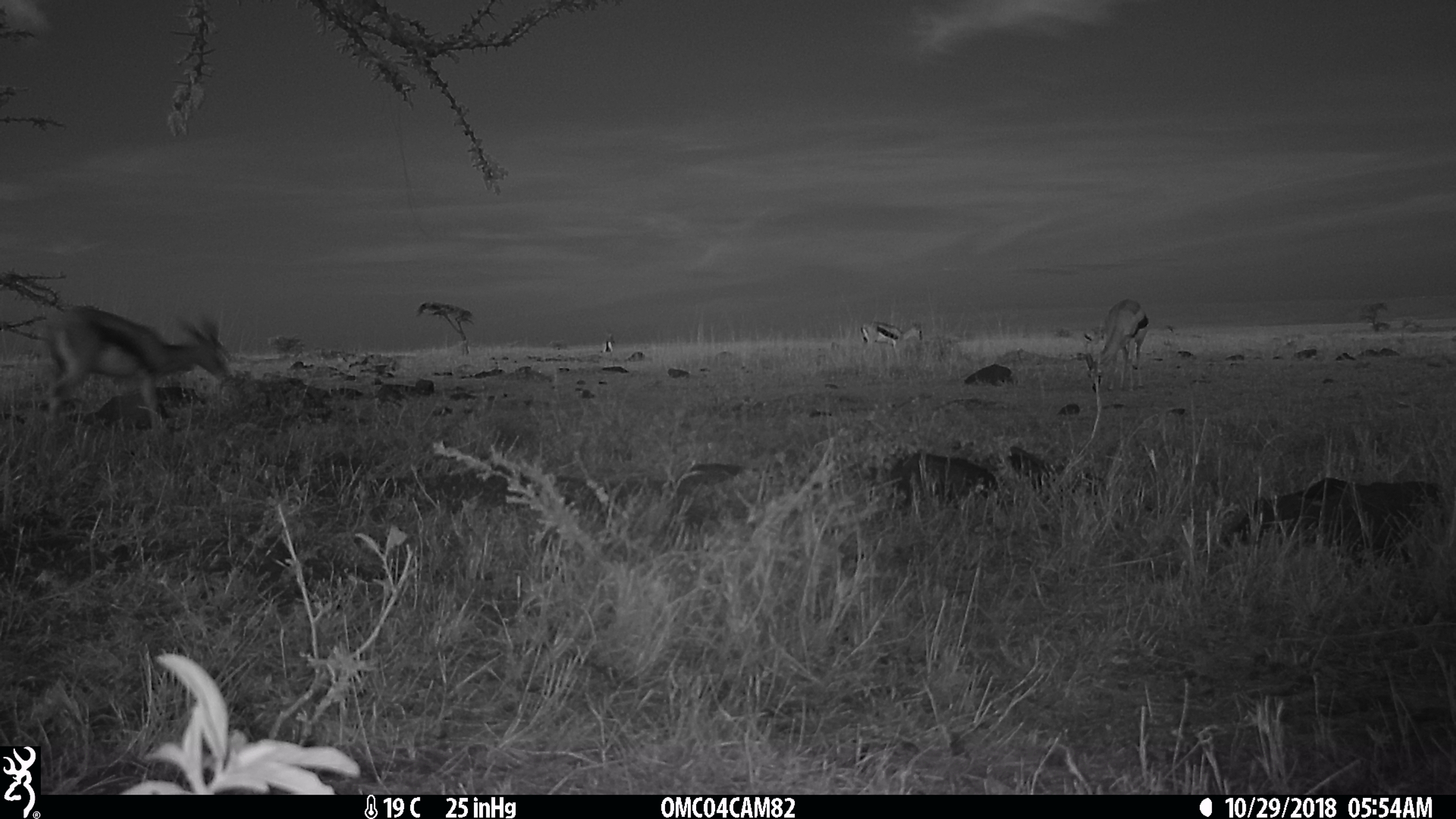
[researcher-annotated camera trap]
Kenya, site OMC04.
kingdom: Animalia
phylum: Chordata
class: Mammalia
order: Artiodactyla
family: Bovidae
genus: Eudorcas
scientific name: Eudorcas thomsonii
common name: thomon's gazelle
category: gazelle thomsons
Gazelle thomsons (thomon's gazelle) (Eudorcas thomsonii).